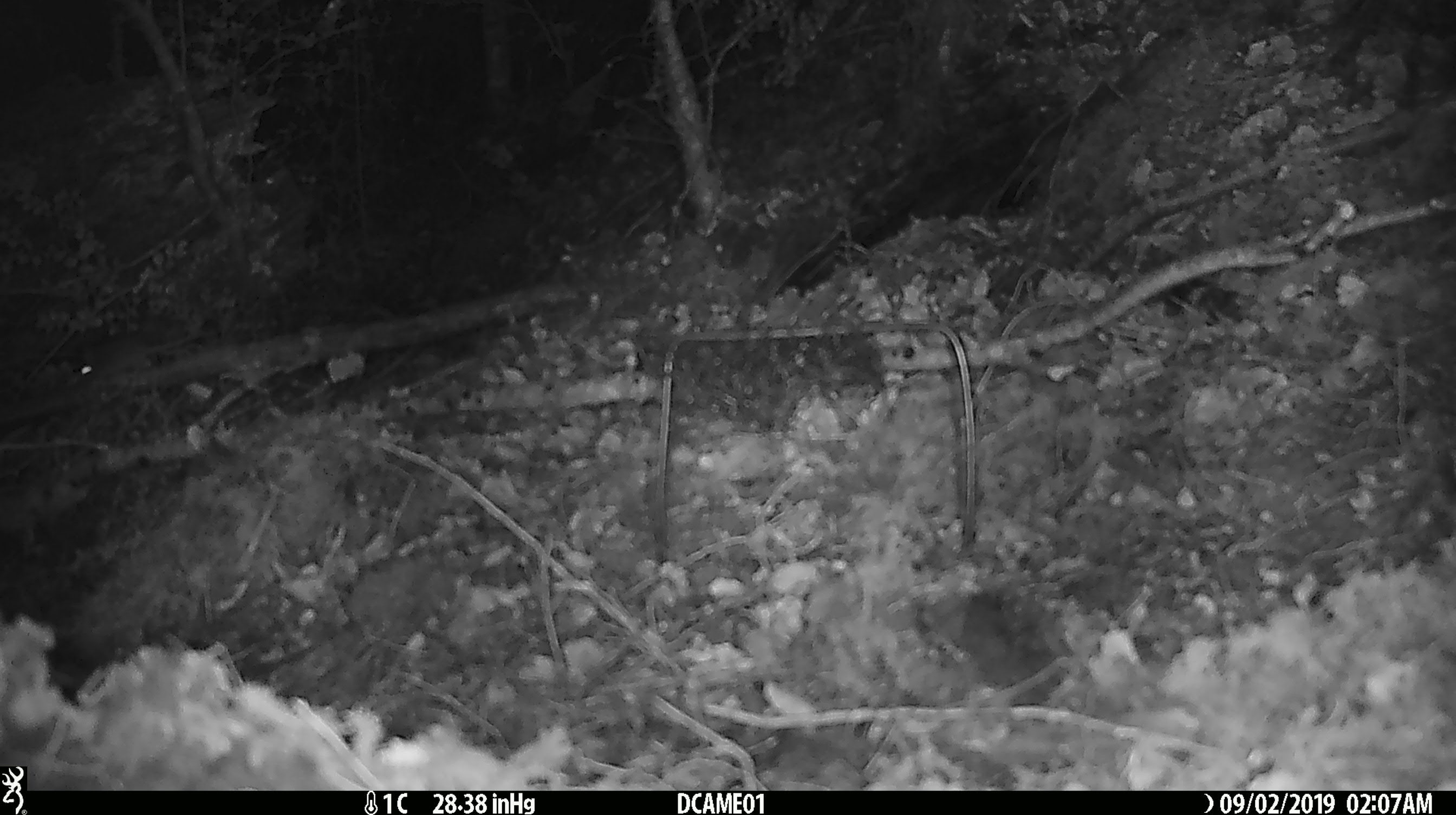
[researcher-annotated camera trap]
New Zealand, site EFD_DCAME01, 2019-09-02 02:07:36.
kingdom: Animalia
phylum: Chordata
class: Mammalia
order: Rodentia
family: Muridae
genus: Mus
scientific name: Mus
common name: mouse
Mouse (Mus).